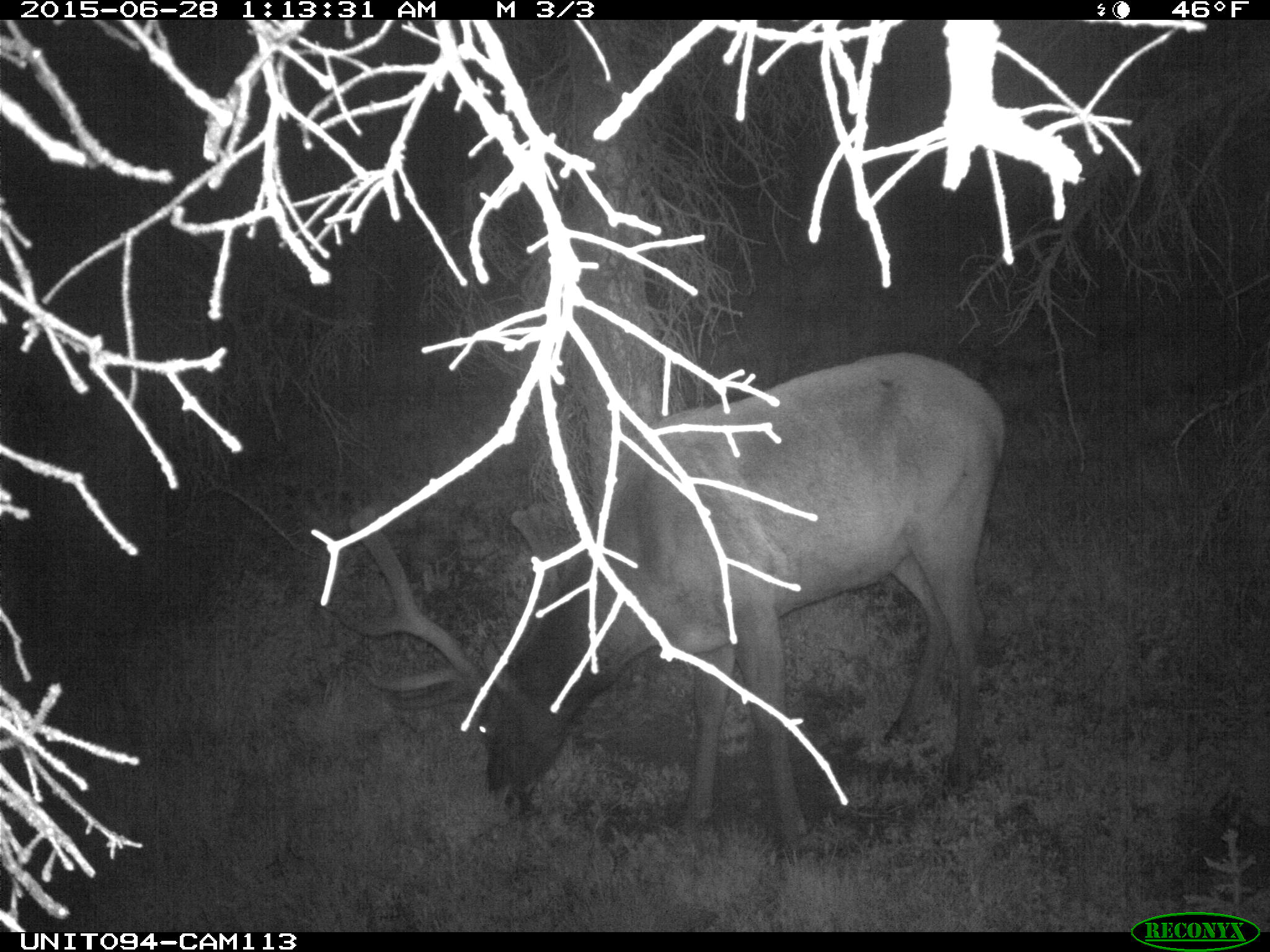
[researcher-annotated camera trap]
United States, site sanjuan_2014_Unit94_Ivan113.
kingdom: Animalia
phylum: Chordata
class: Mammalia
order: Artiodactyla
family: Cervidae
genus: Cervus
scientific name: Cervus elaphus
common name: red deer